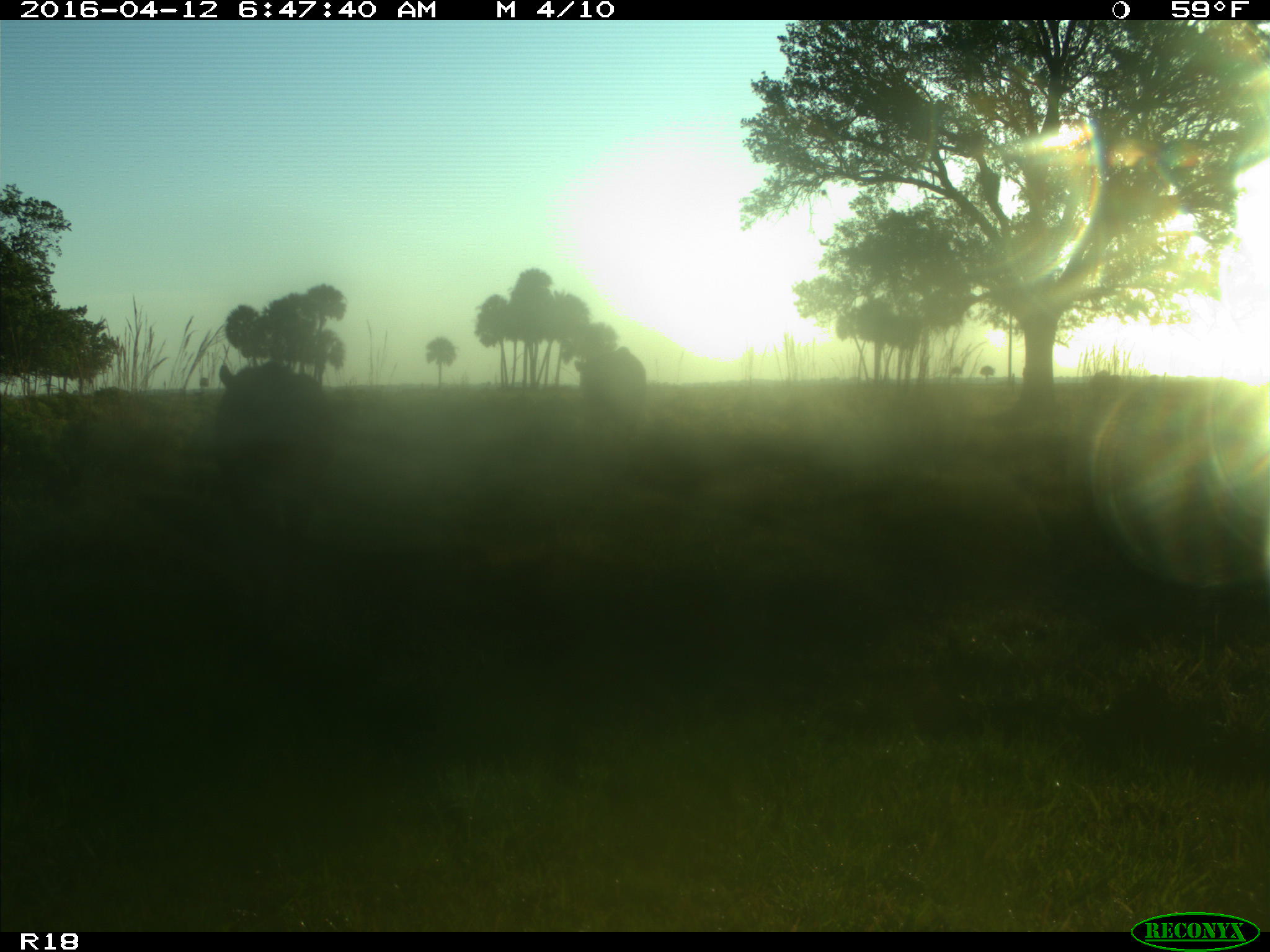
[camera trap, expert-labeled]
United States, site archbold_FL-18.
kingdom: Animalia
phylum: Chordata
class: Mammalia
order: Artiodactyla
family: Bovidae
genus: Bos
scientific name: Bos taurus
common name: domestic cow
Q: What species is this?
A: Bos taurus (domestic cow).